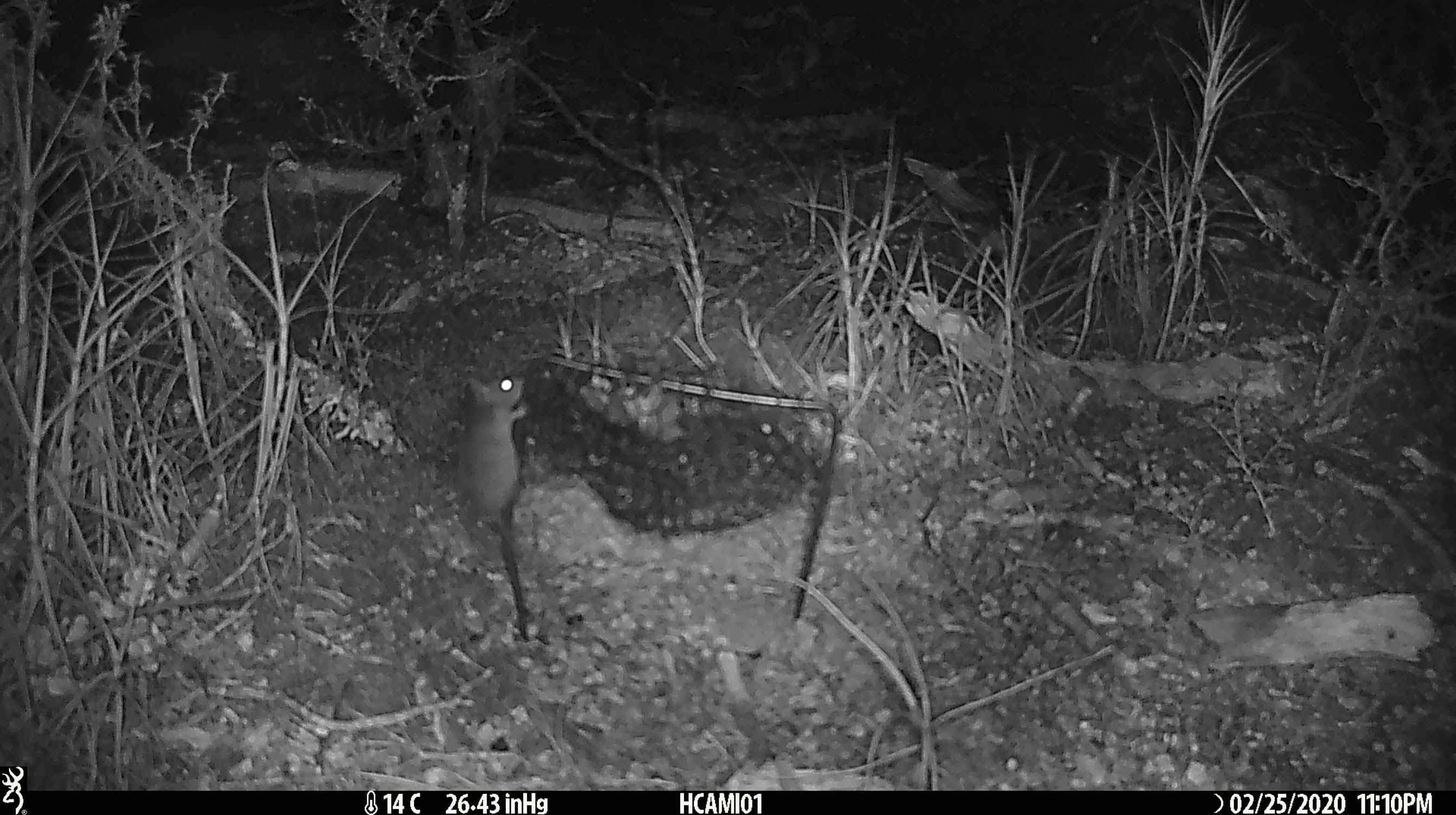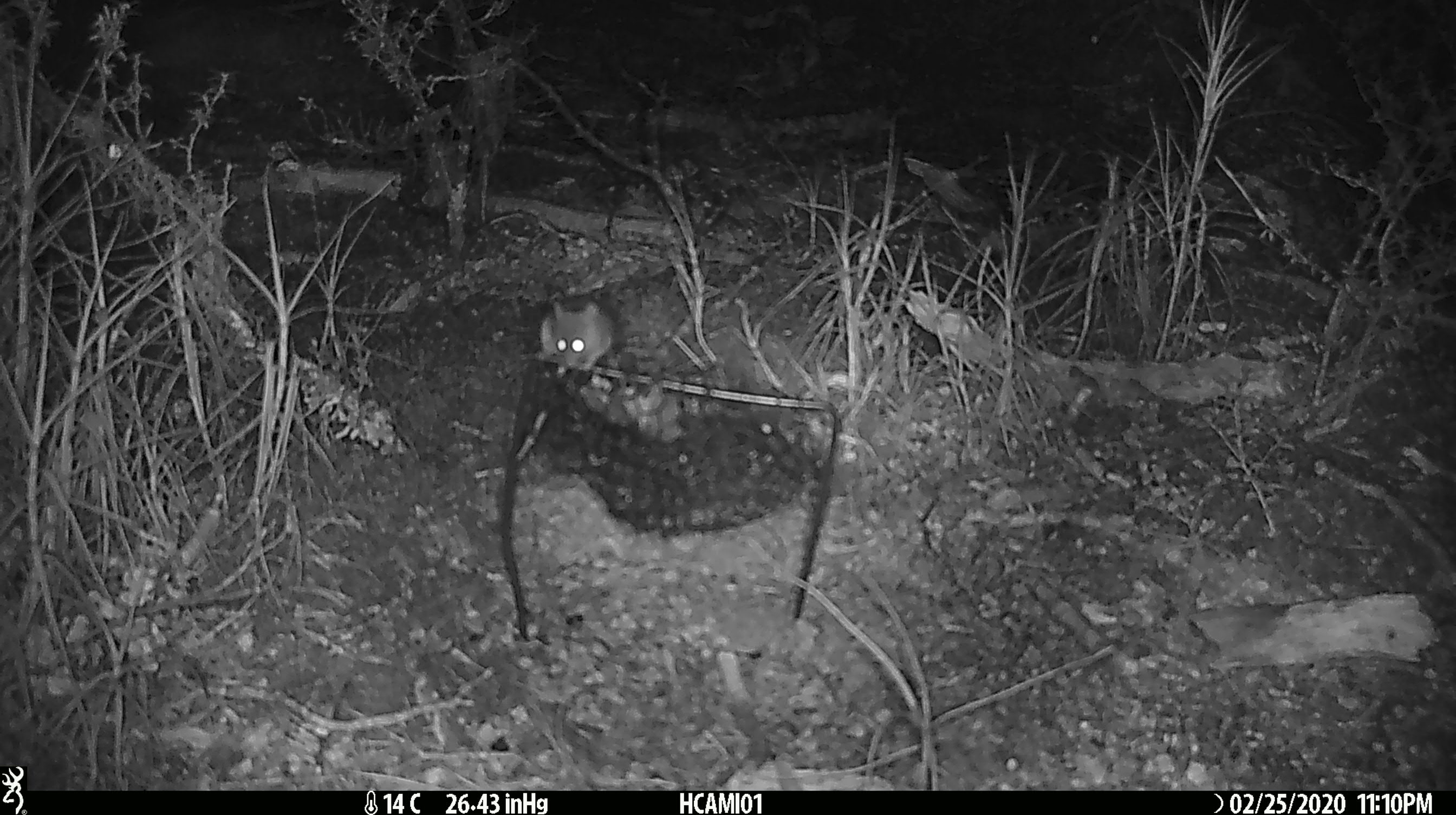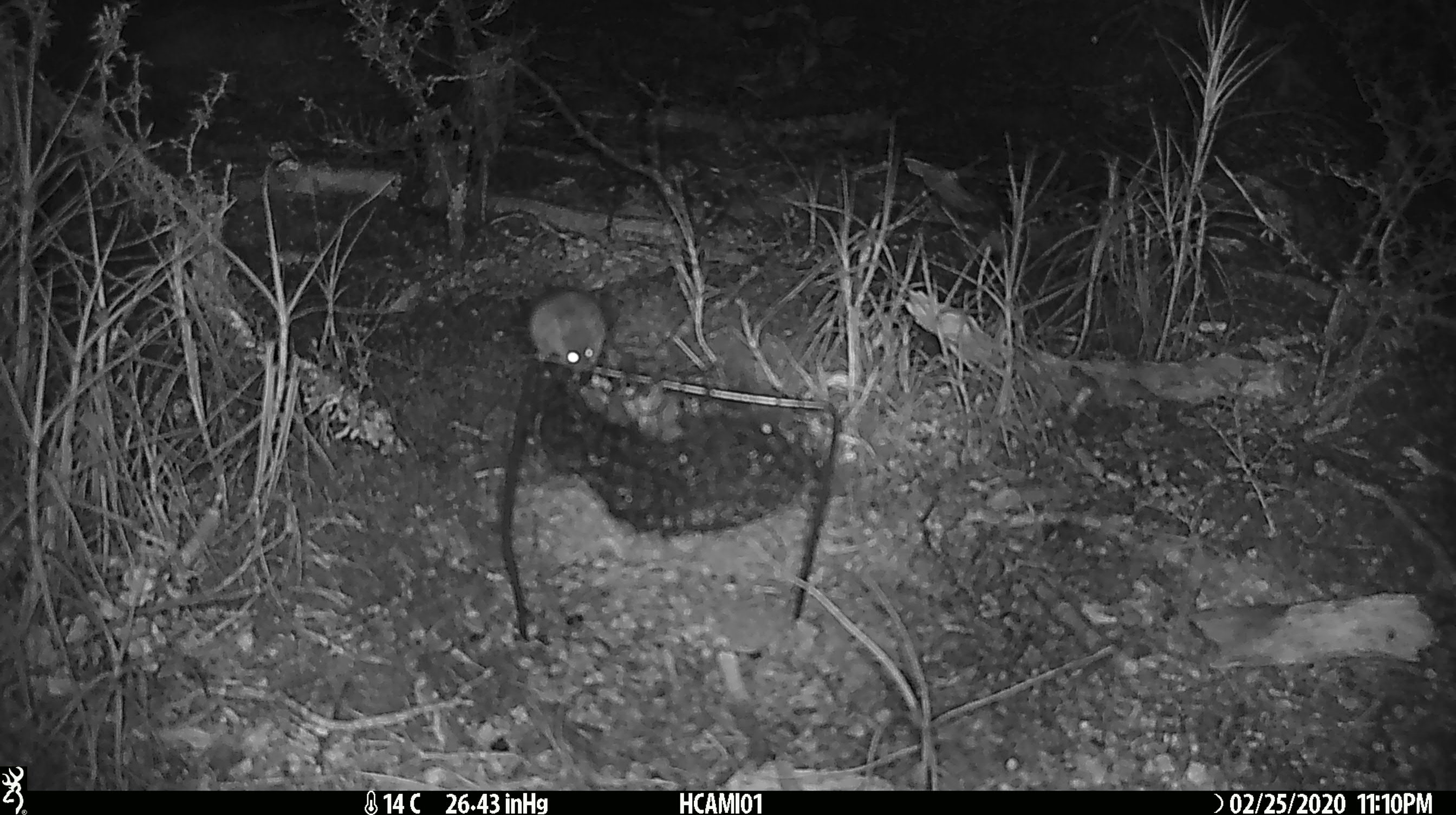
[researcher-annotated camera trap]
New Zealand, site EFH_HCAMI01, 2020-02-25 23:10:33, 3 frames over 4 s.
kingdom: Animalia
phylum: Chordata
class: Mammalia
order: Rodentia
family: Muridae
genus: Mus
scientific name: Mus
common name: mouse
Mouse (Mus).